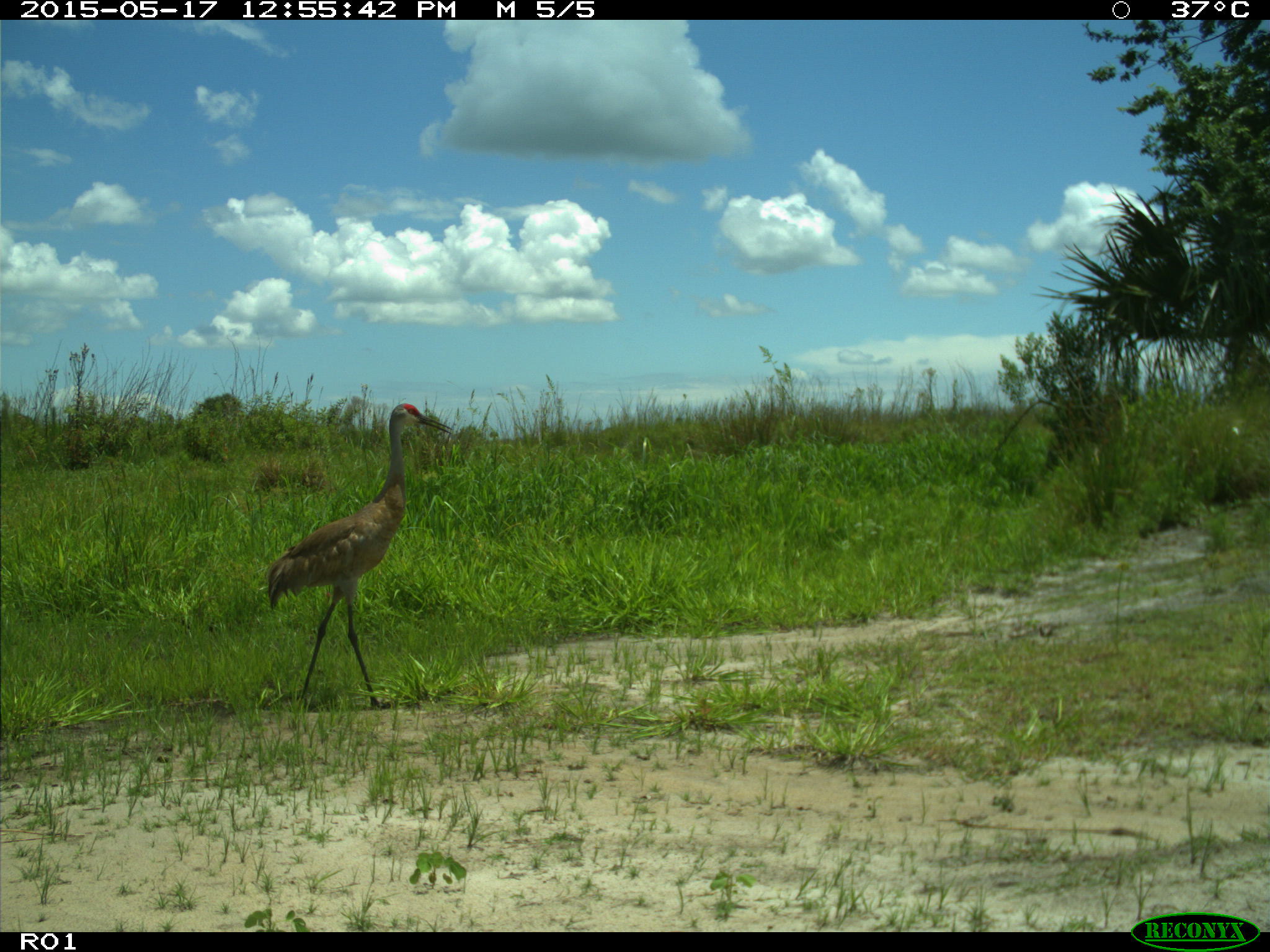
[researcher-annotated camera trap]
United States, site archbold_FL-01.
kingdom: Animalia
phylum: Chordata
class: Aves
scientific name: Aves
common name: birds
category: unidentified bird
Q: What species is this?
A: Unidentified bird (birds) (Aves).